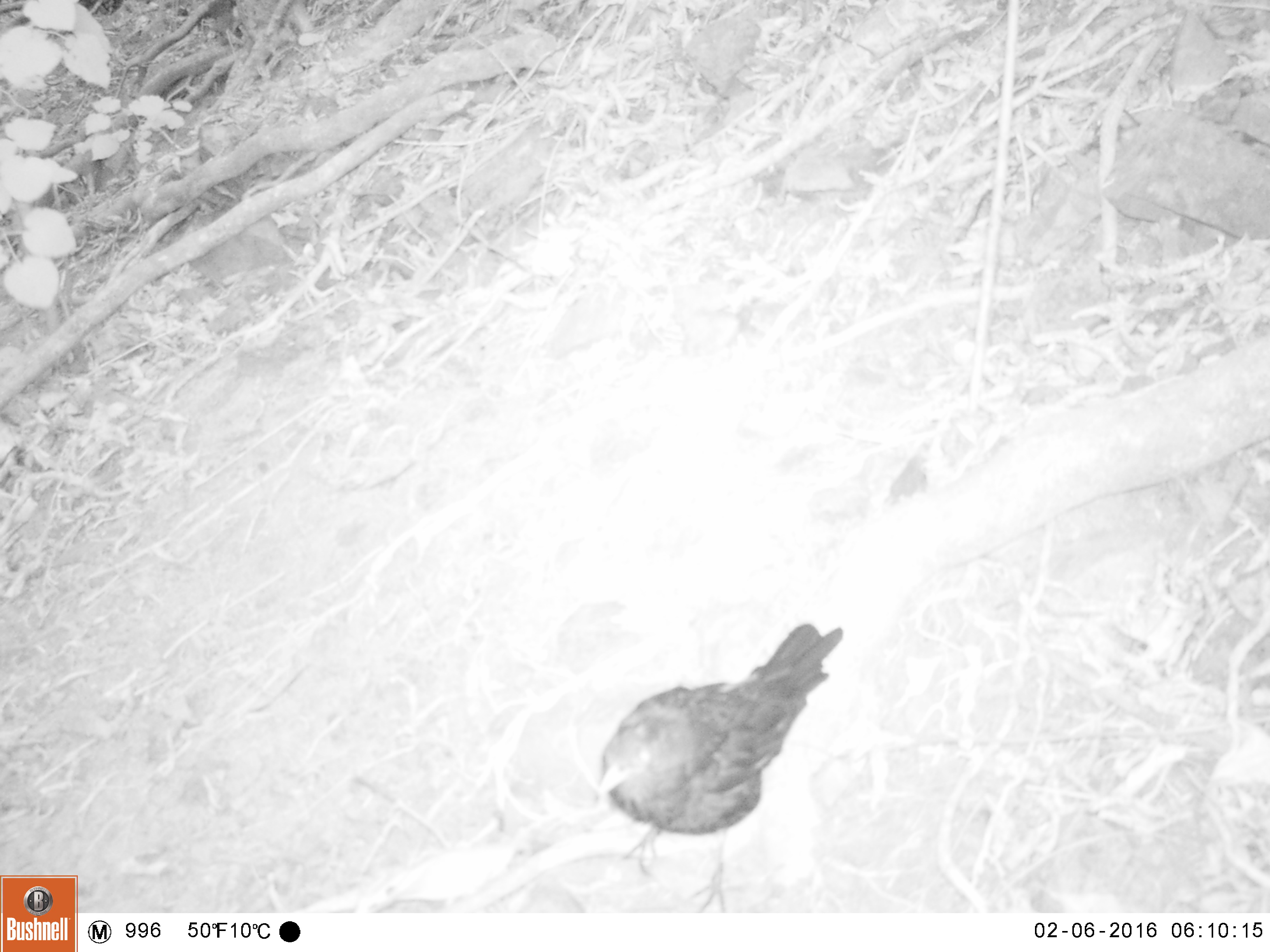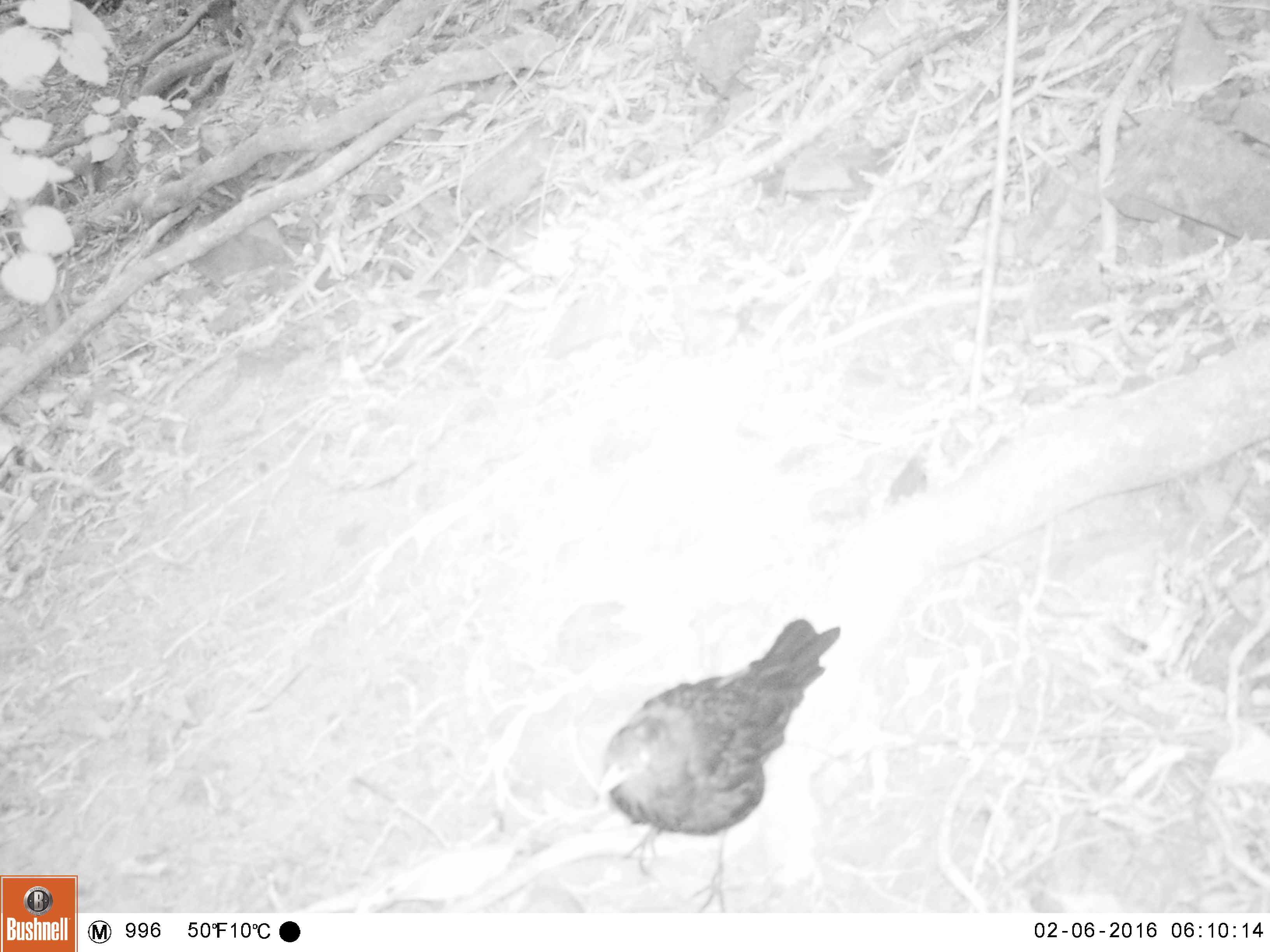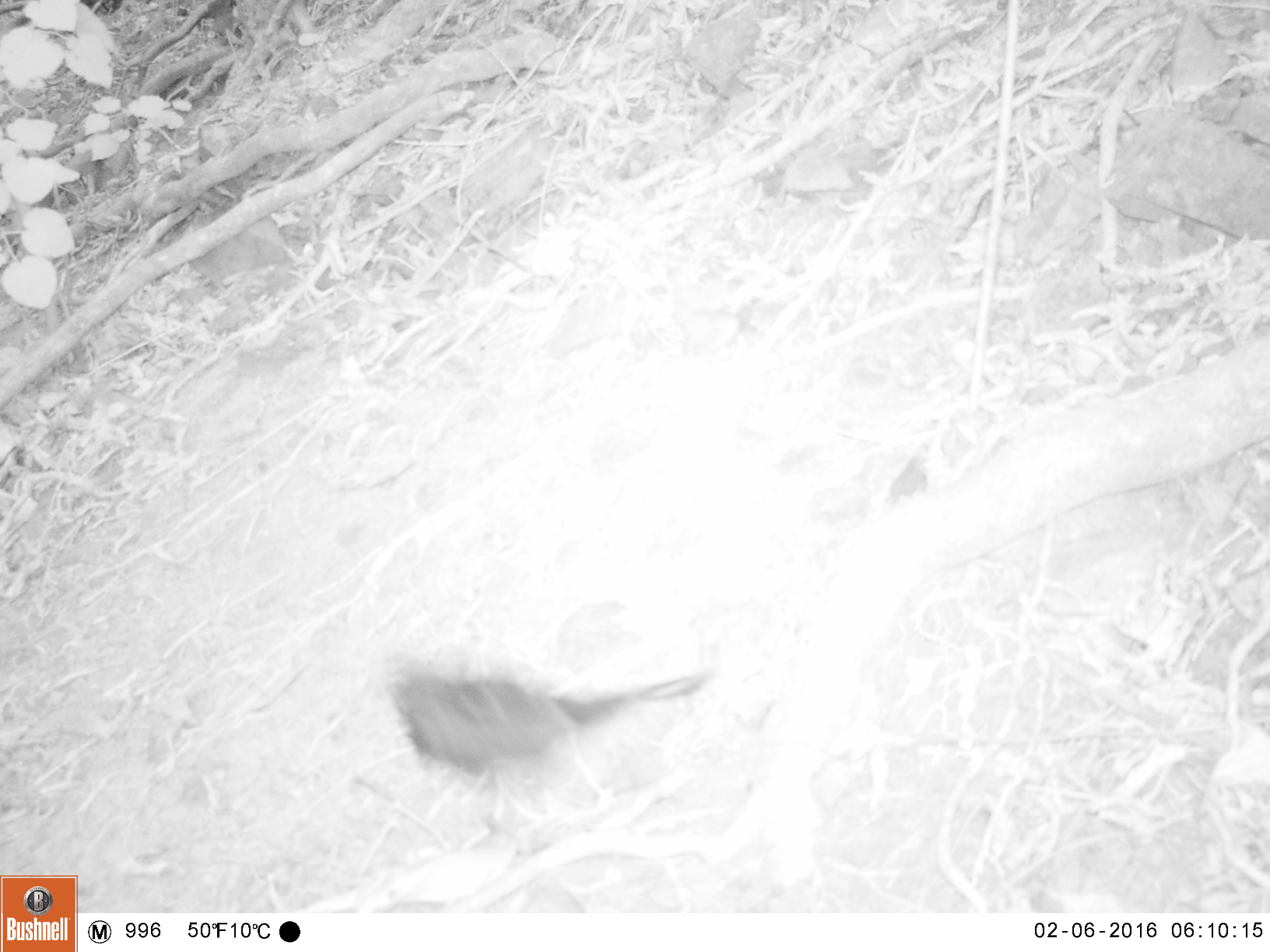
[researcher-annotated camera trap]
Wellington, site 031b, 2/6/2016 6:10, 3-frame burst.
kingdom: Animalia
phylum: Chordata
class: Aves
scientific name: Aves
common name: bird